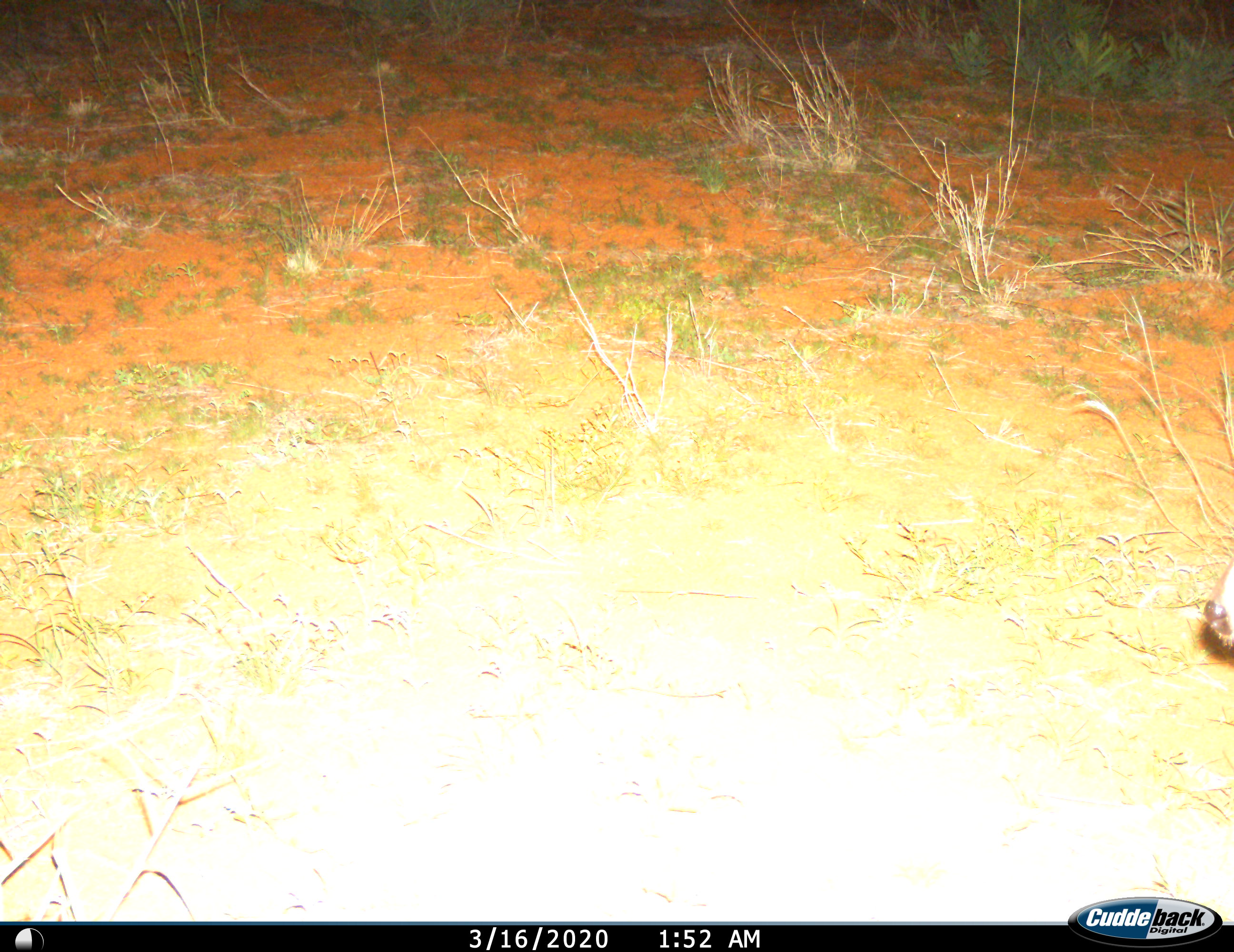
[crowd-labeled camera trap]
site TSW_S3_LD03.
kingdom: Animalia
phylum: Chordata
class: Mammalia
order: Artiodactyla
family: Bovidae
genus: Sylvicapra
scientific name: Sylvicapra grimmia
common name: common duiker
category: duikercommongrey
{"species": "duikercommongrey (common duiker) (Sylvicapra grimmia)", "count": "1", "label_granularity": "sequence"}